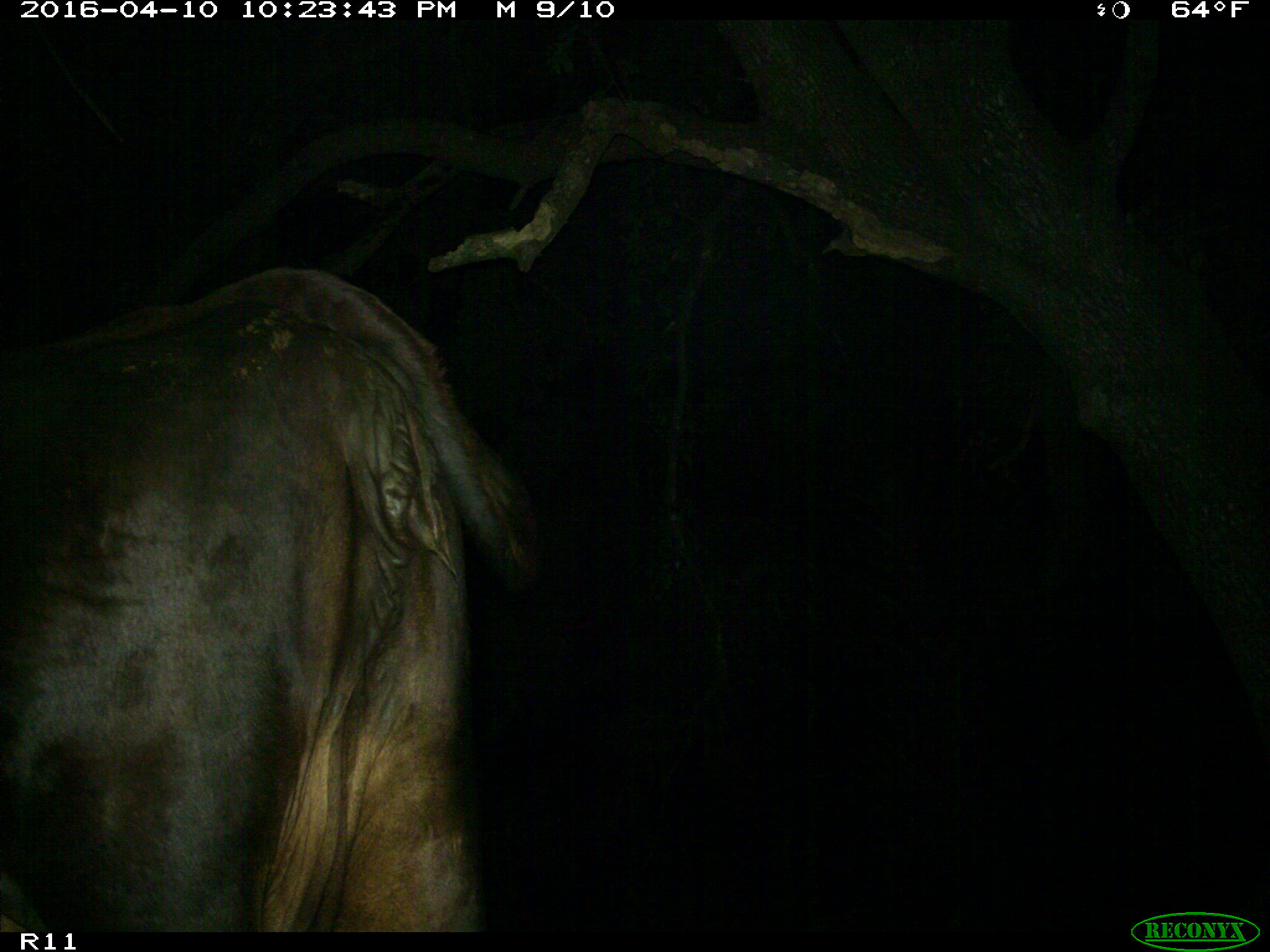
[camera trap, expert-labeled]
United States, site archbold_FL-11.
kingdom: Animalia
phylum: Chordata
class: Mammalia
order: Artiodactyla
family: Bovidae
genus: Bos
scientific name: Bos taurus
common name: domestic cow